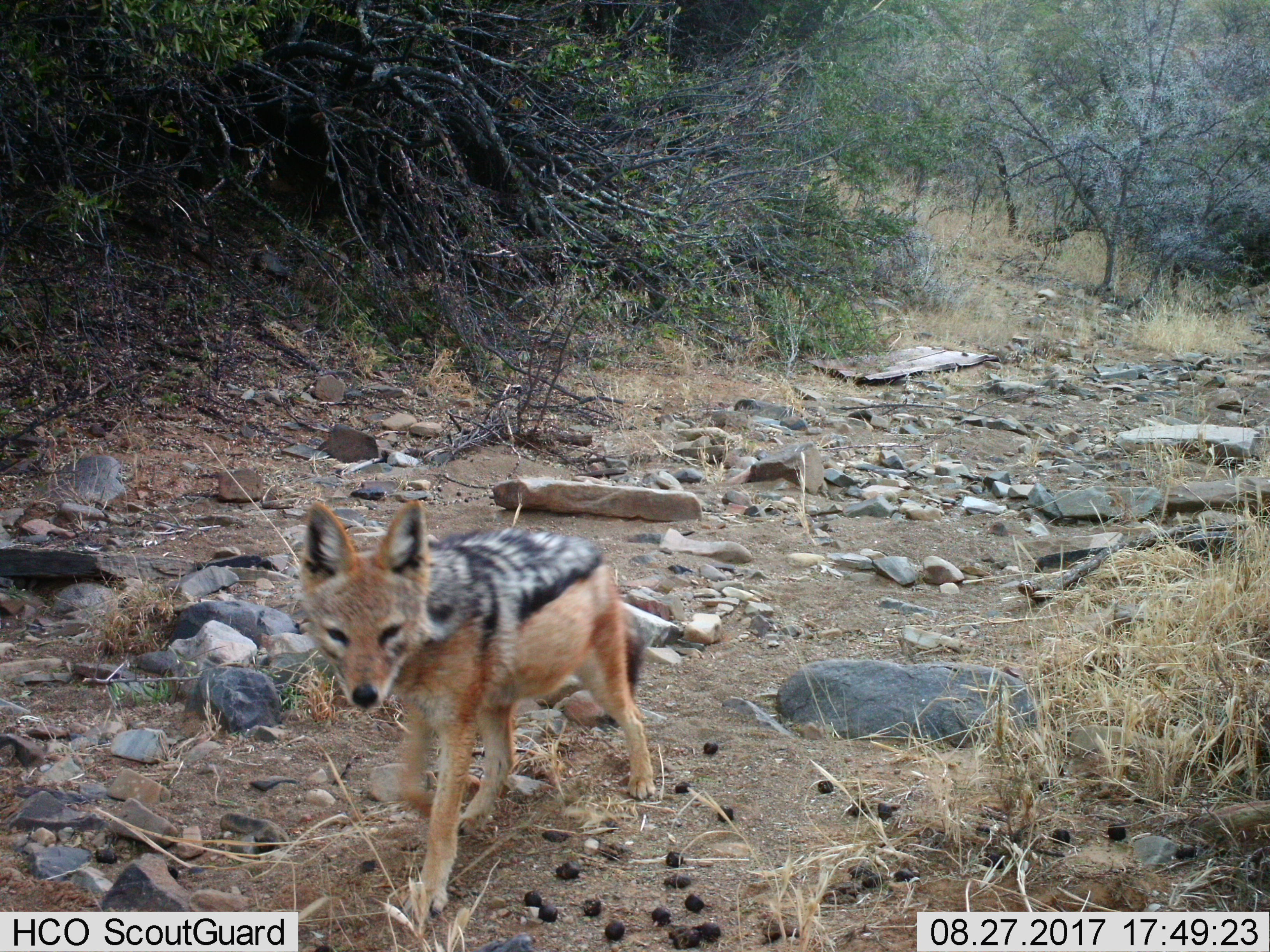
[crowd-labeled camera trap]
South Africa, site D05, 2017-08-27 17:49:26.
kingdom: Animalia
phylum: Chordata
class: Mammalia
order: Carnivora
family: Canidae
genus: Lupulella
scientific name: Lupulella mesomelas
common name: black-backed jackal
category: jackalblackbacked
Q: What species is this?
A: Jackalblackbacked (black-backed jackal) (Lupulella mesomelas).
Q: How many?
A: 1.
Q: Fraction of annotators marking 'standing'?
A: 0%.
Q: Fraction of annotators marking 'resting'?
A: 0%.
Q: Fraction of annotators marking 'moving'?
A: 100%.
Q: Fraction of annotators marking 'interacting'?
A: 0%.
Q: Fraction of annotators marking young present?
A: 0%.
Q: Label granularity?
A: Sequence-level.